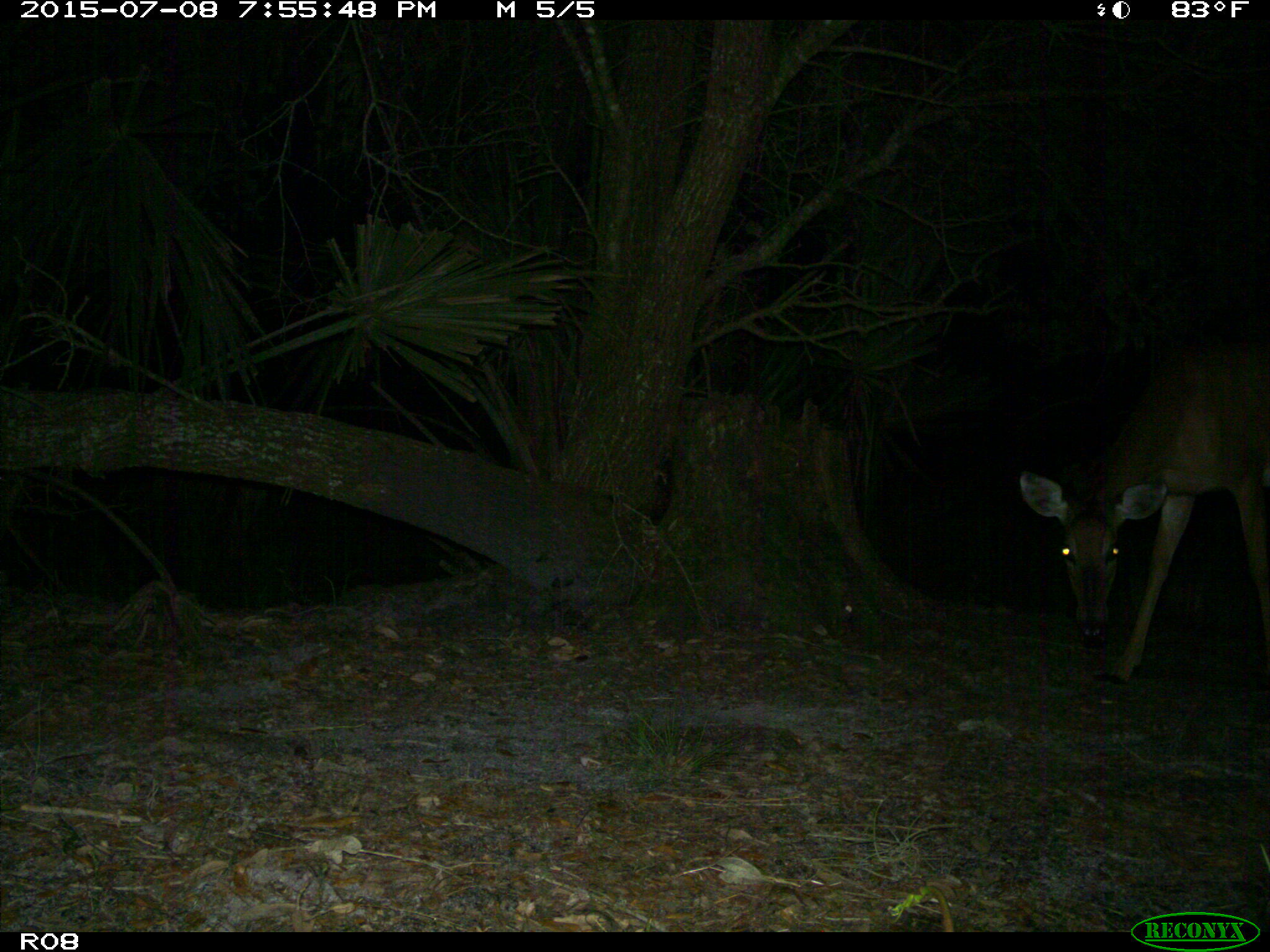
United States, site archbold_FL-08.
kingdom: Animalia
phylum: Chordata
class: Mammalia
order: Artiodactyla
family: Cervidae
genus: Odocoileus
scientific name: Odocoileus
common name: deer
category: unidentified deer